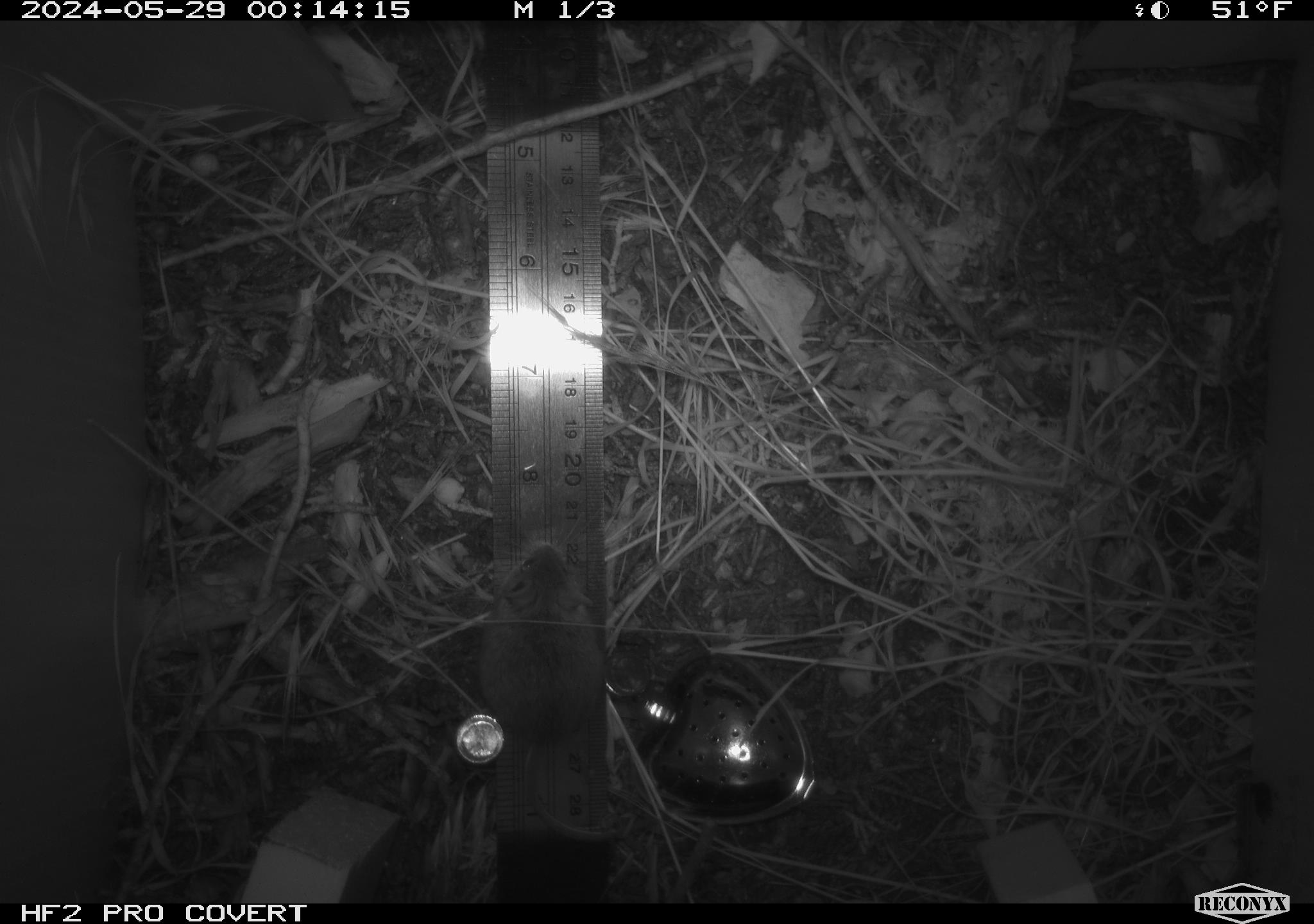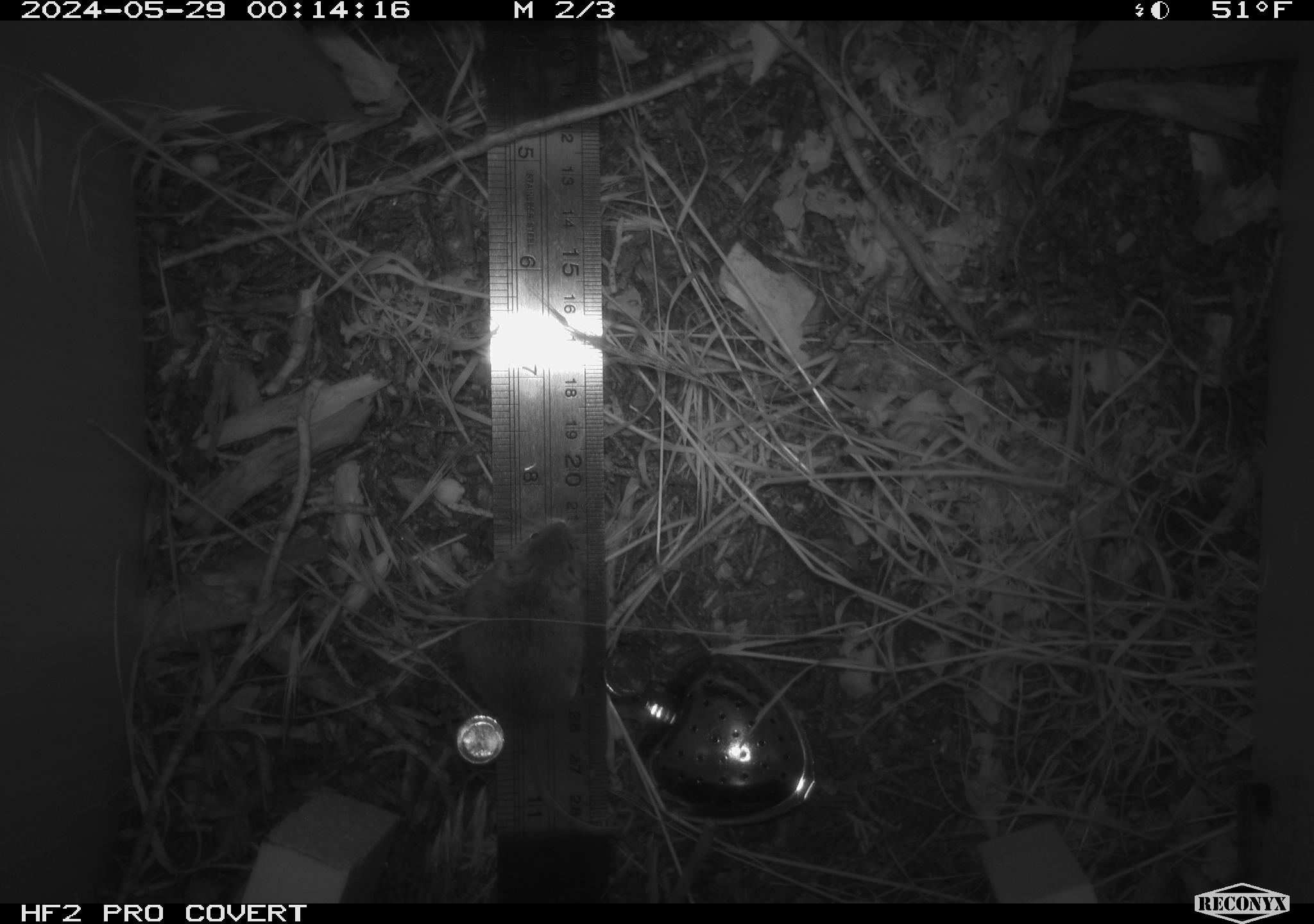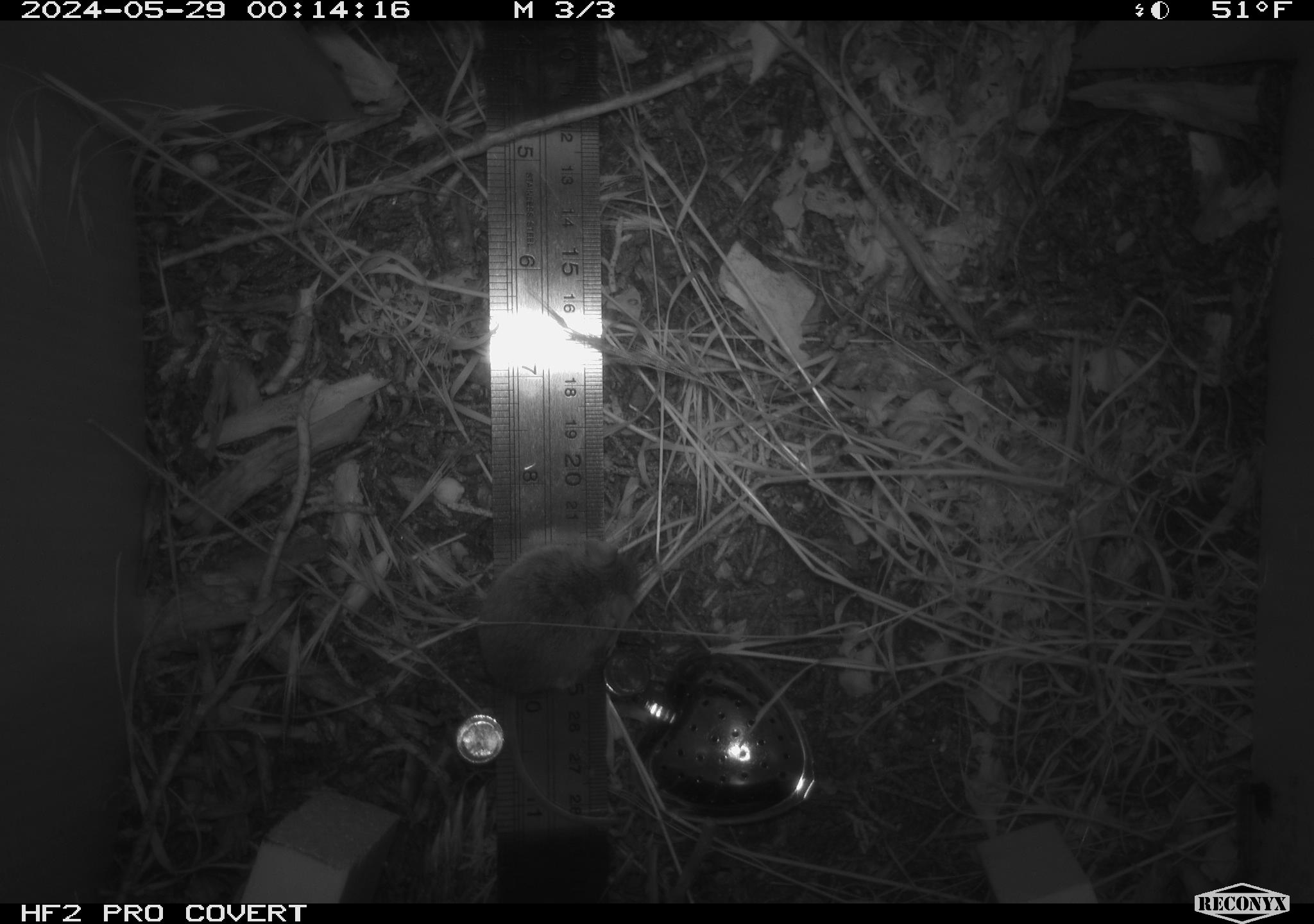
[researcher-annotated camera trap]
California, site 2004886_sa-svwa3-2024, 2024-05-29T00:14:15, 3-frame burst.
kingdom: Animalia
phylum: Chordata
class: Mammalia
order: Rodentia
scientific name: Rodentia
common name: mouse species